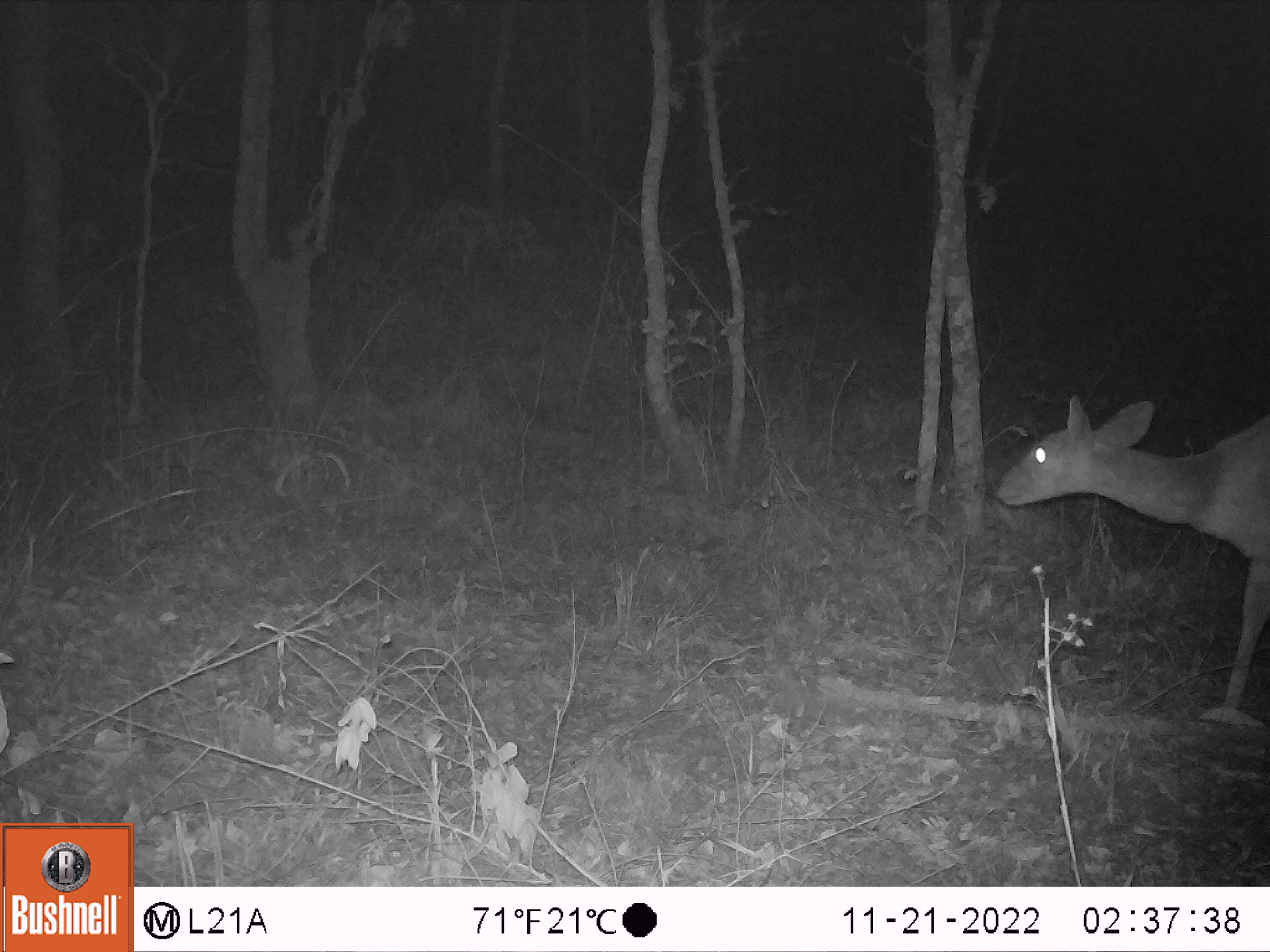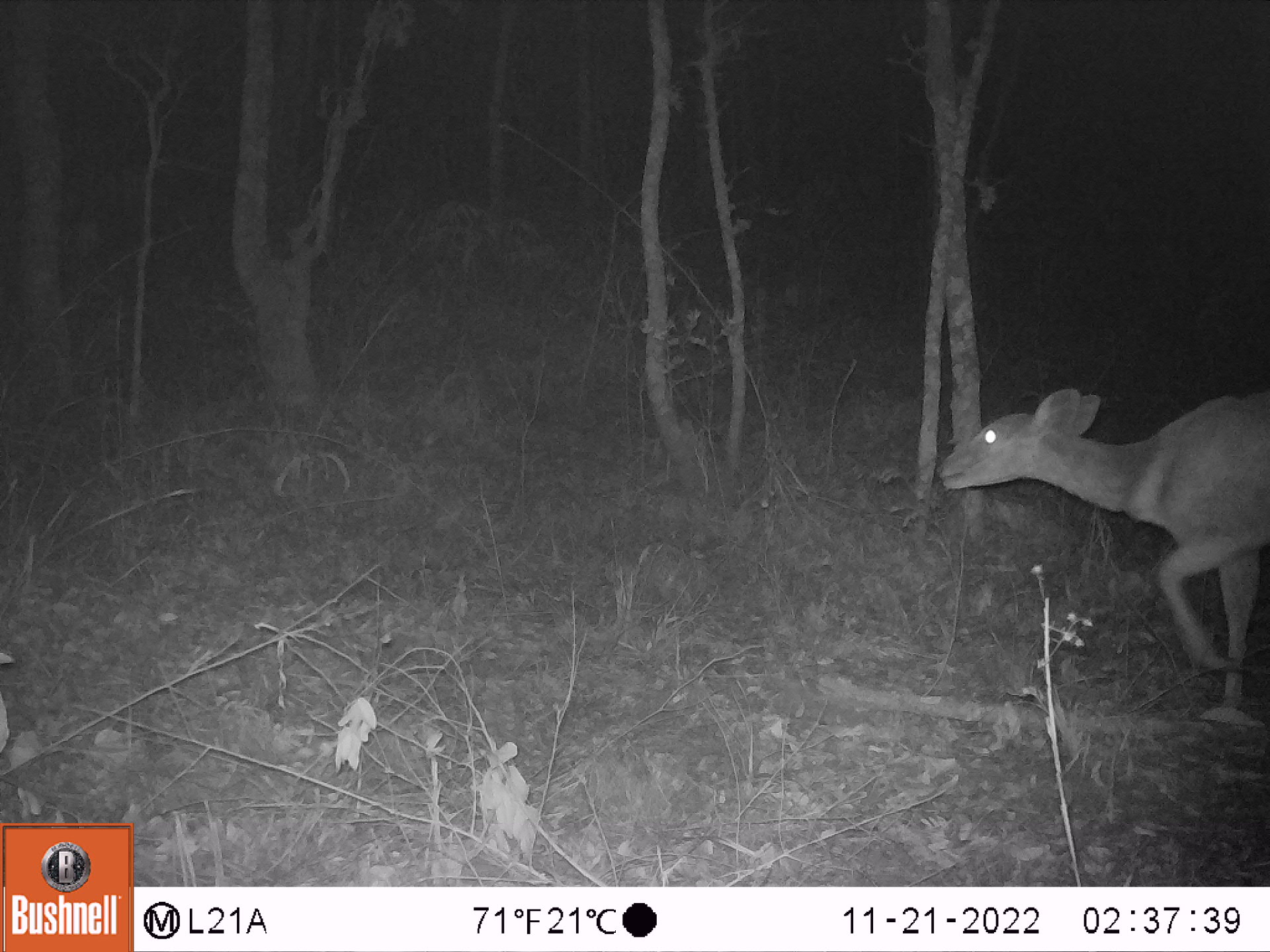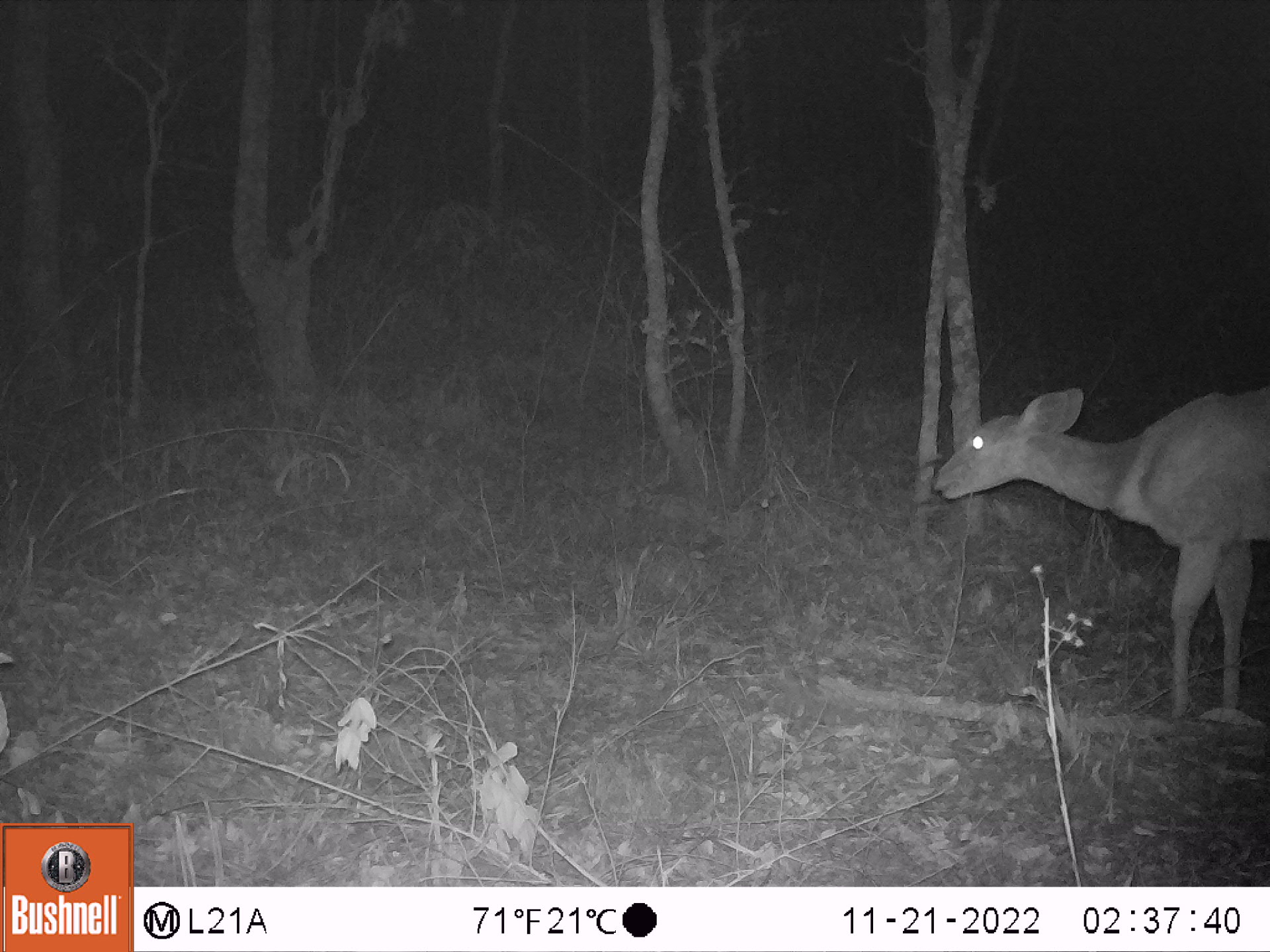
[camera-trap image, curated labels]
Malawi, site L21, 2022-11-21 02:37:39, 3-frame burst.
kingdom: Animalia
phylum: Chordata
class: Mammalia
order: Artiodactyla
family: Bovidae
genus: Tragelaphus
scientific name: Tragelaphus sylvaticus sylvaticus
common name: cape bushbuck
Cape bushbuck (Tragelaphus sylvaticus sylvaticus), count 1.